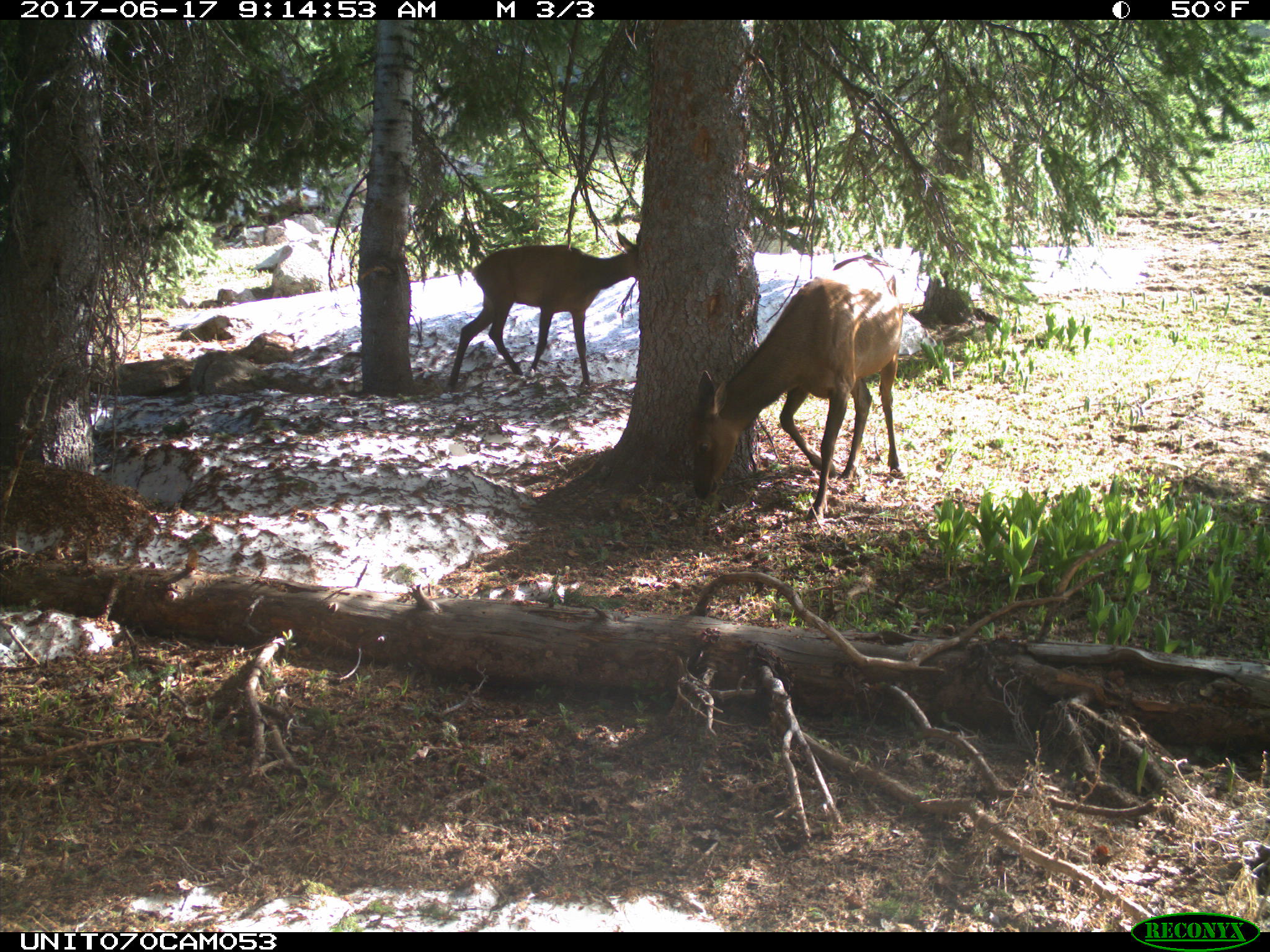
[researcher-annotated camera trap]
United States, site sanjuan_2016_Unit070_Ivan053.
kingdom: Animalia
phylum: Chordata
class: Mammalia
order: Artiodactyla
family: Cervidae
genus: Cervus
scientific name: Cervus elaphus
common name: red deer